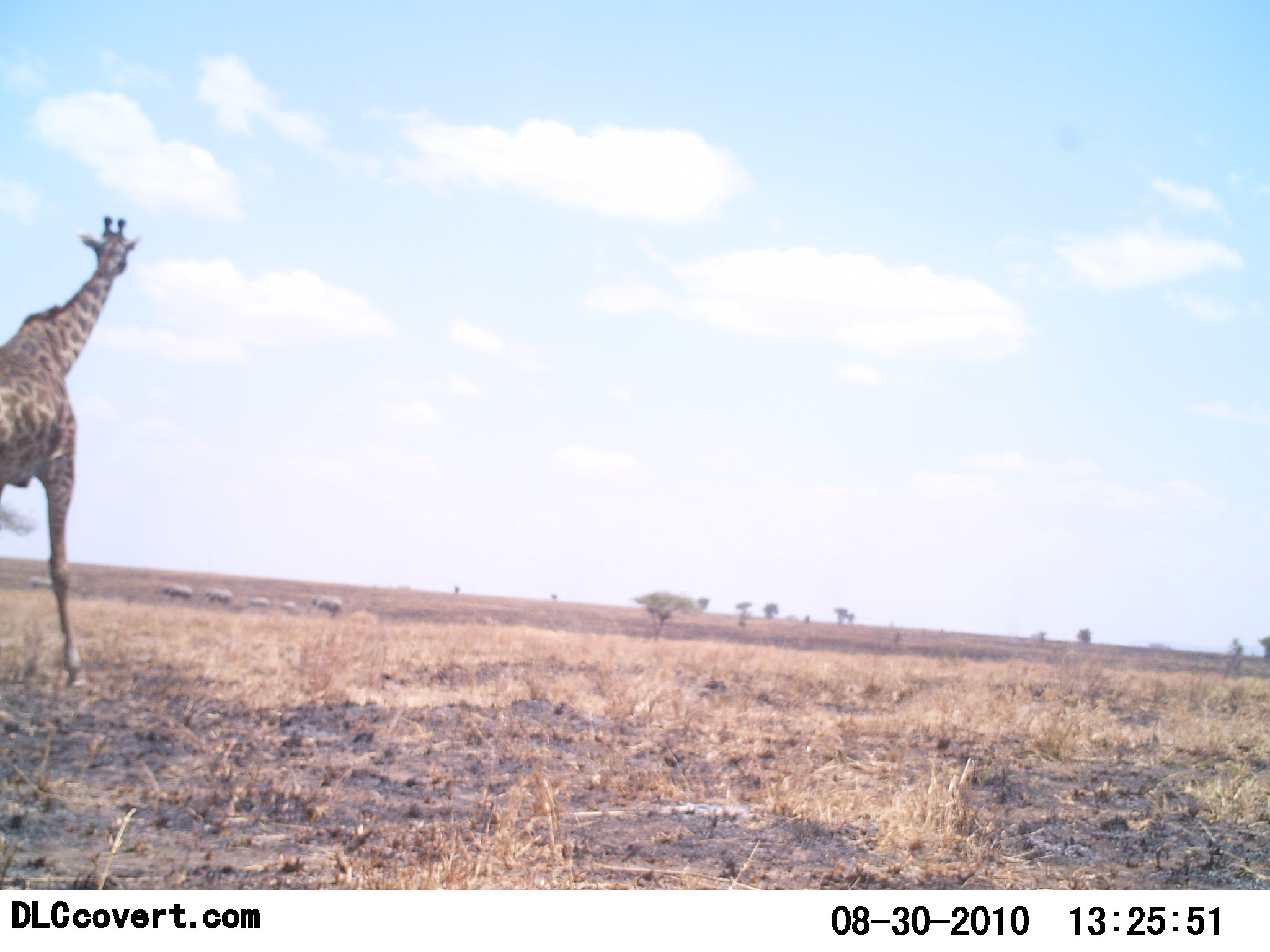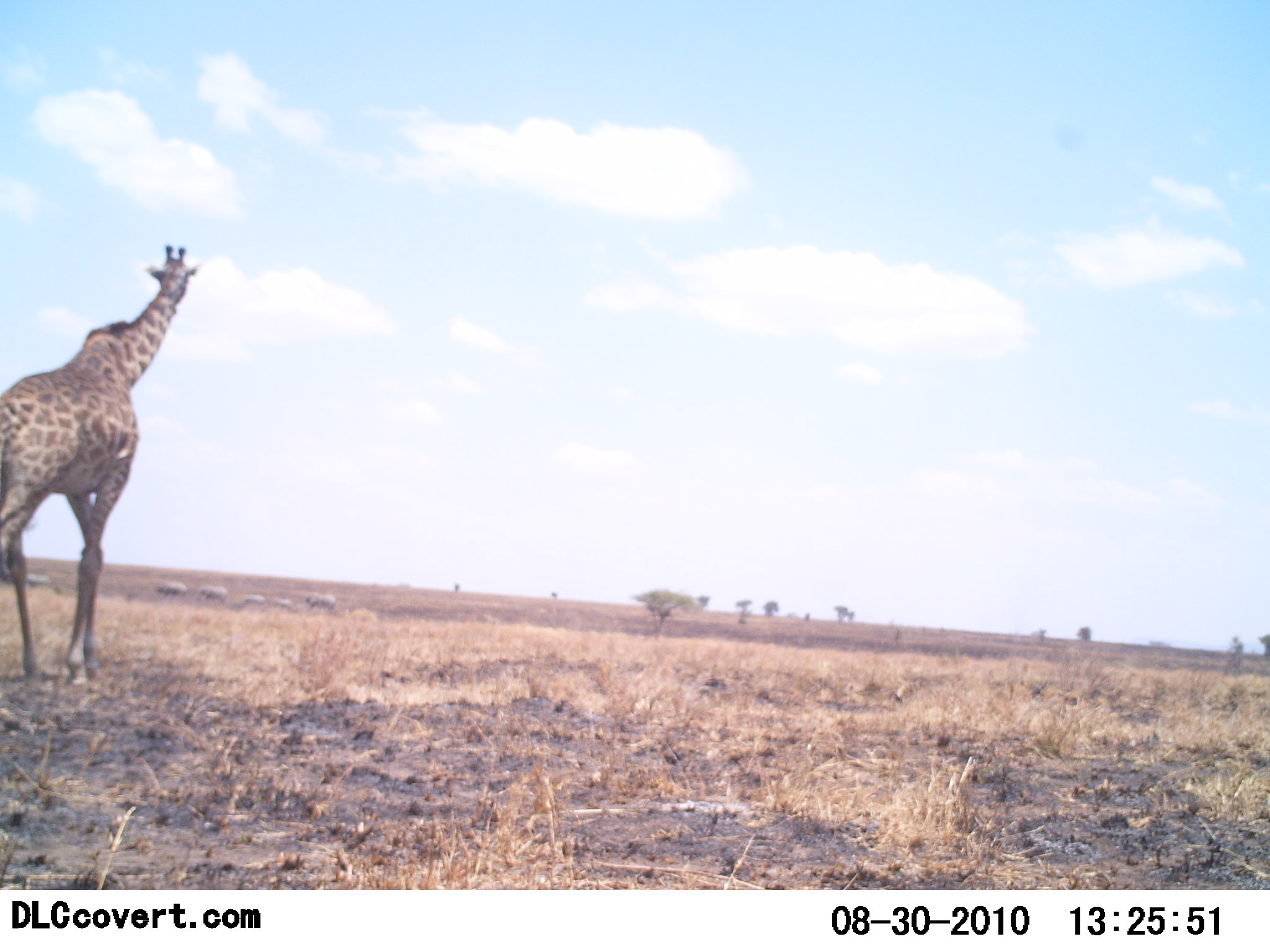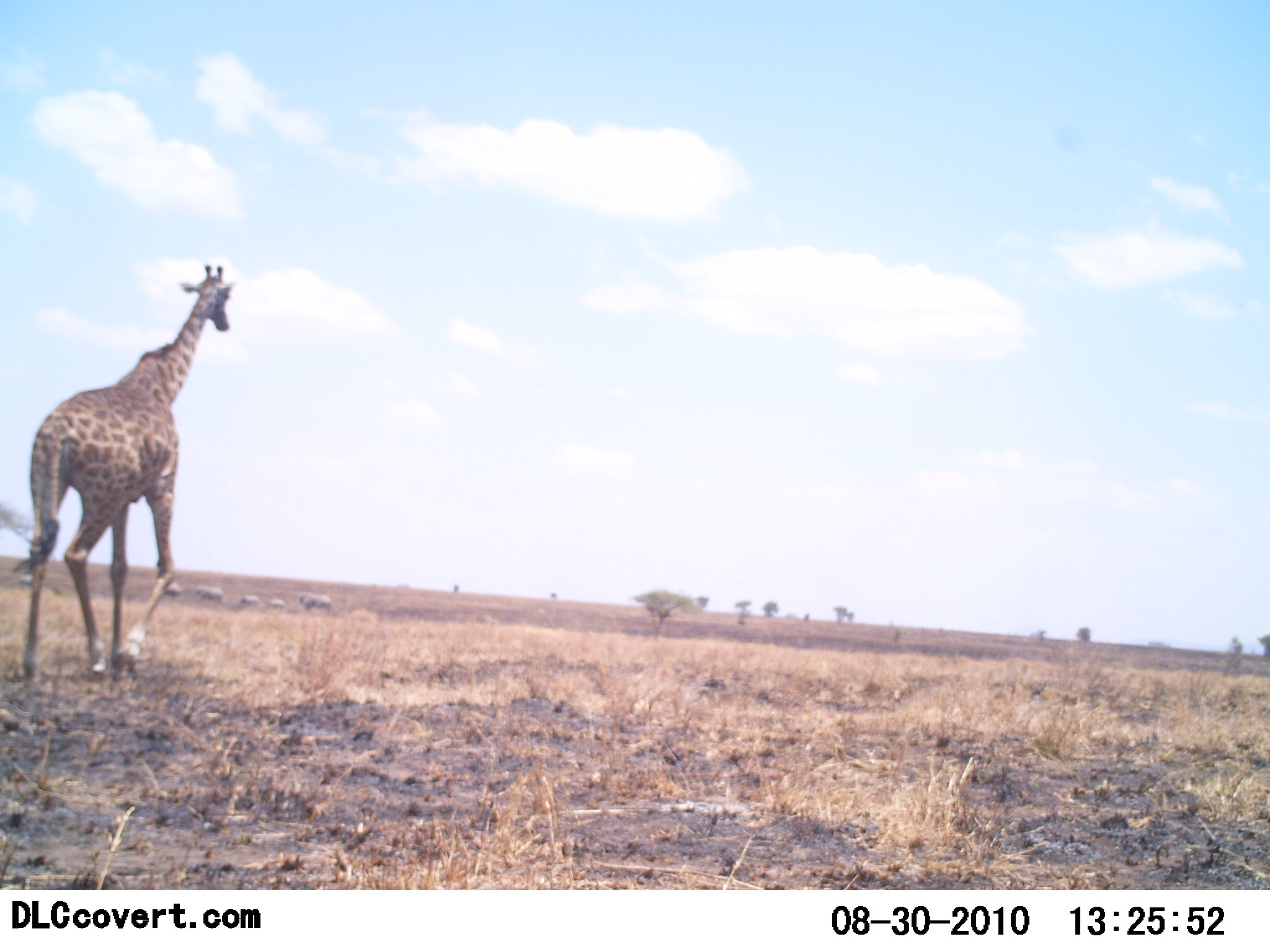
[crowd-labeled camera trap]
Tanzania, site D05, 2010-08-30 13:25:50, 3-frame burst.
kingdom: Animalia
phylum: Chordata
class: Mammalia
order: Artiodactyla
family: Giraffidae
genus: Giraffa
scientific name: Giraffa camelopardalis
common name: giraffe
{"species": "giraffe (Giraffa camelopardalis)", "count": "1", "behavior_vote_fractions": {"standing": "8%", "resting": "0%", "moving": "92%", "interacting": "0%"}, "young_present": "0%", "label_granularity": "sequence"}